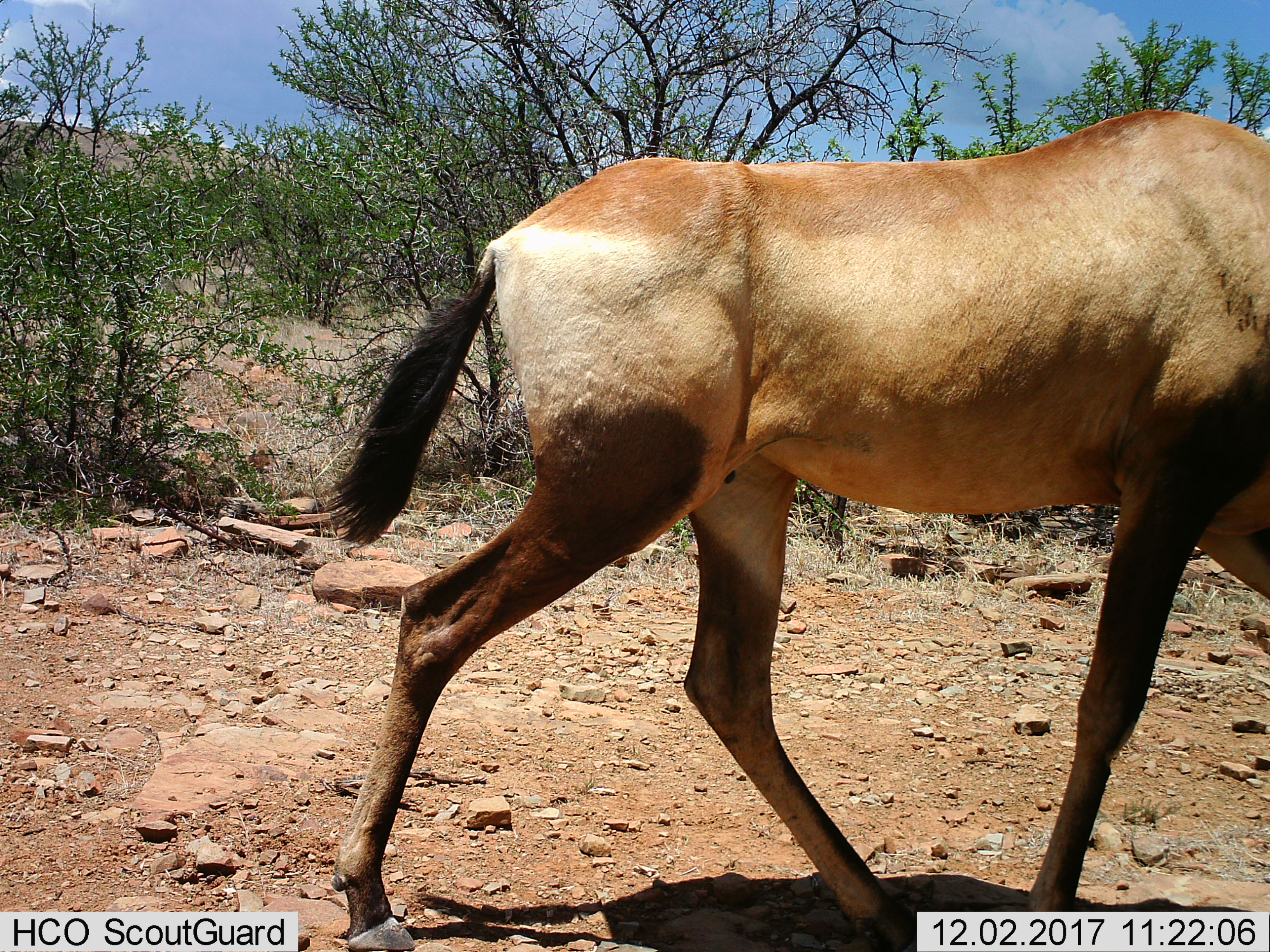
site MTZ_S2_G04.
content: unidentified animal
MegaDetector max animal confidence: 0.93